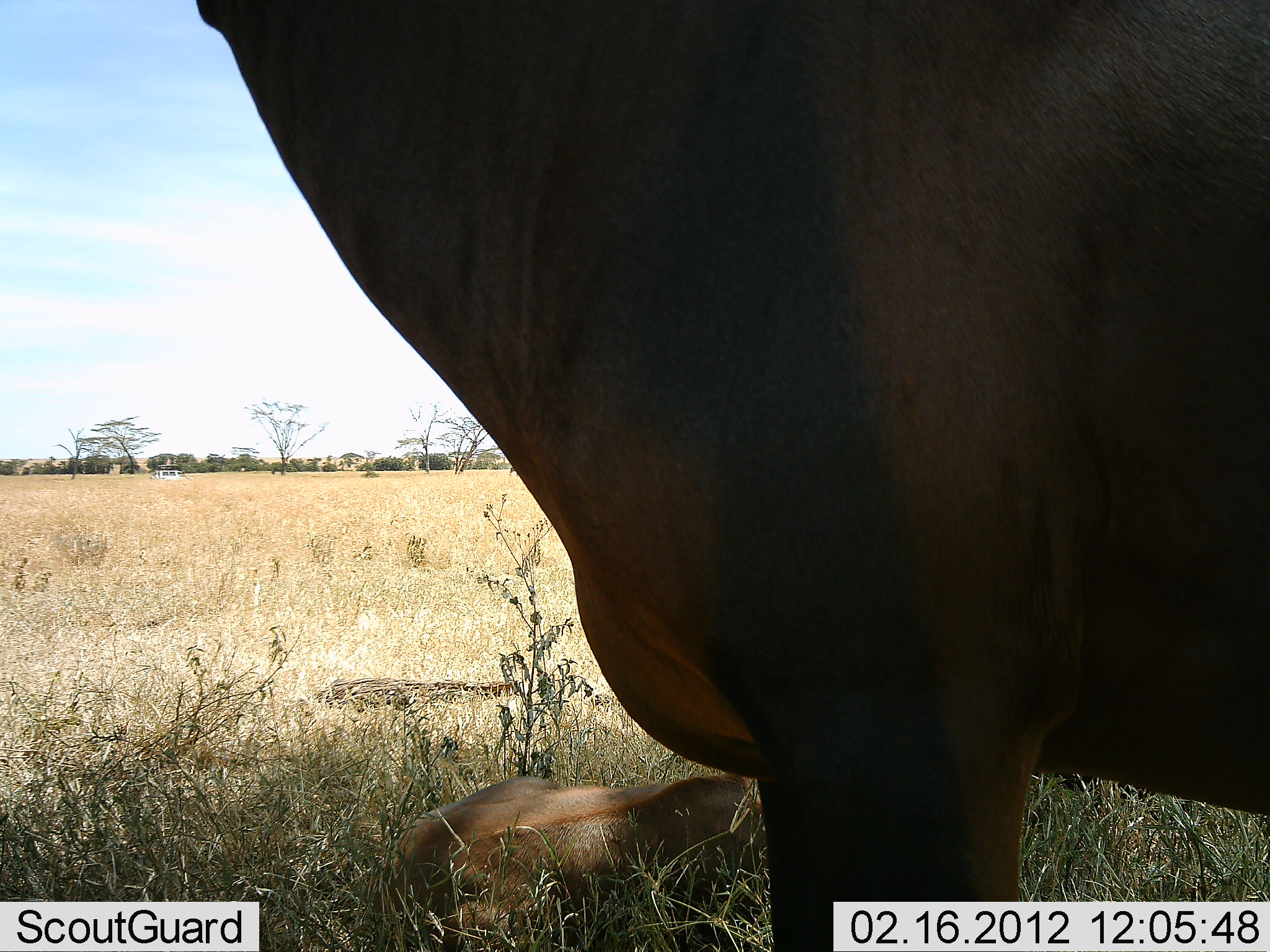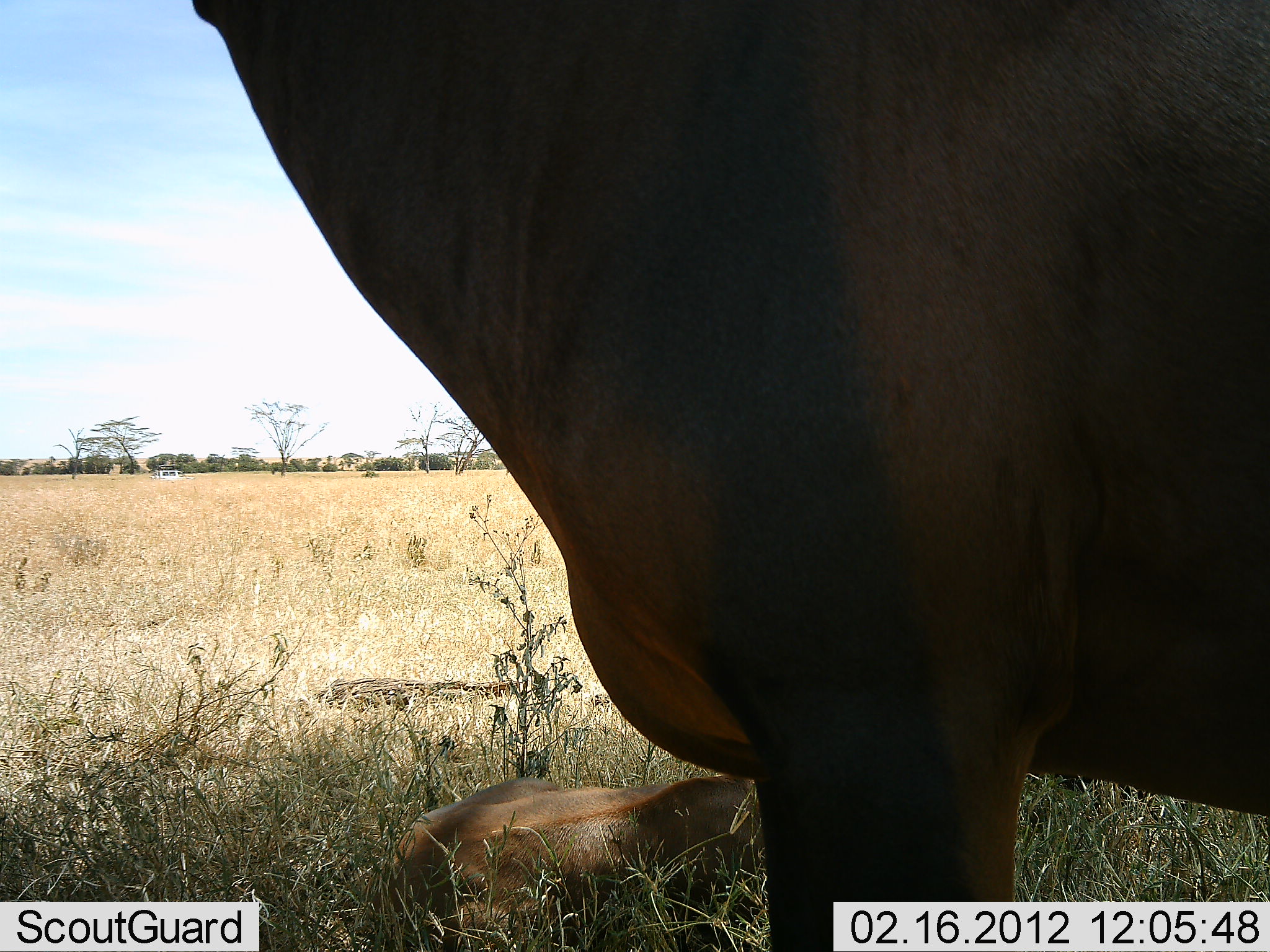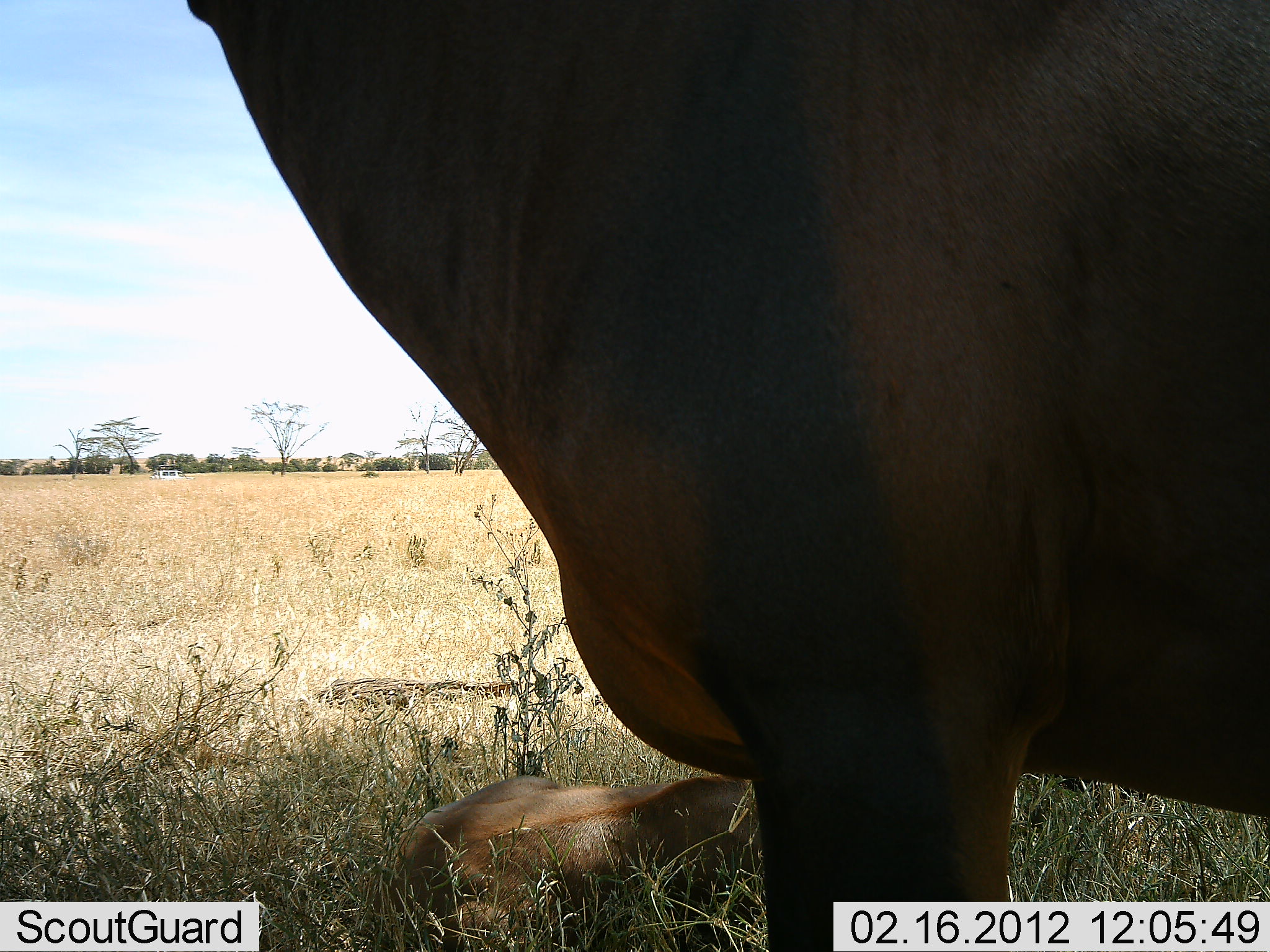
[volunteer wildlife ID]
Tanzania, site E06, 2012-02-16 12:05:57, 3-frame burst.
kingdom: Animalia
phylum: Chordata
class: Mammalia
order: Artiodactyla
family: Bovidae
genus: Damaliscus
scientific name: Damaliscus lunatus jimela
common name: topi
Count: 2.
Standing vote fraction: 88%.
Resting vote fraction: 94%.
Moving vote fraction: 0%.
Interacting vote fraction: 0%.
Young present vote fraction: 81%.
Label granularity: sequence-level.